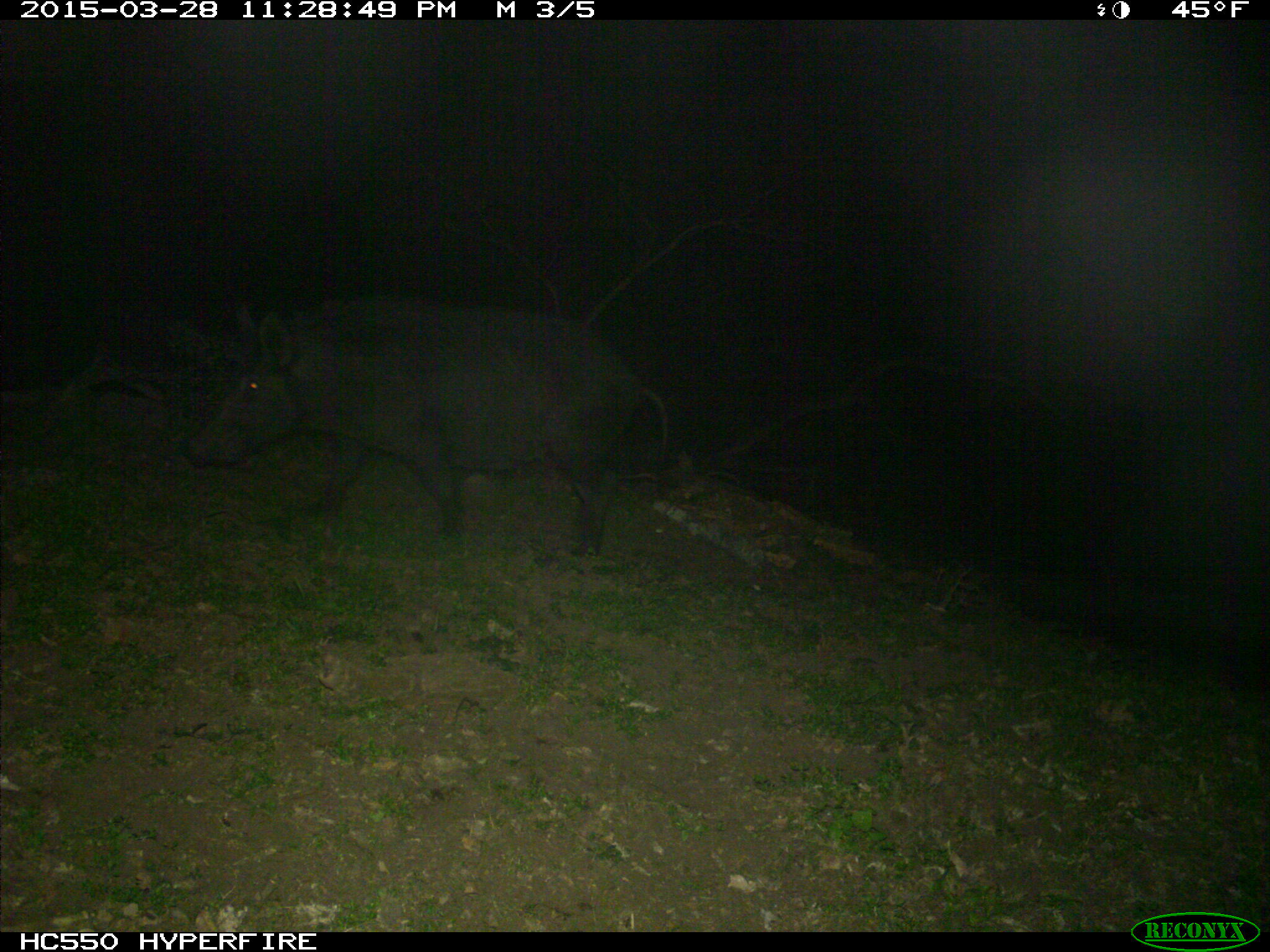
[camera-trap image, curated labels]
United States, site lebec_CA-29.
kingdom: Animalia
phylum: Chordata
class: Mammalia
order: Artiodactyla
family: Suidae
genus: Sus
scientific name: Sus scrofa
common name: wild boar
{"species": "Sus scrofa (wild boar)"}